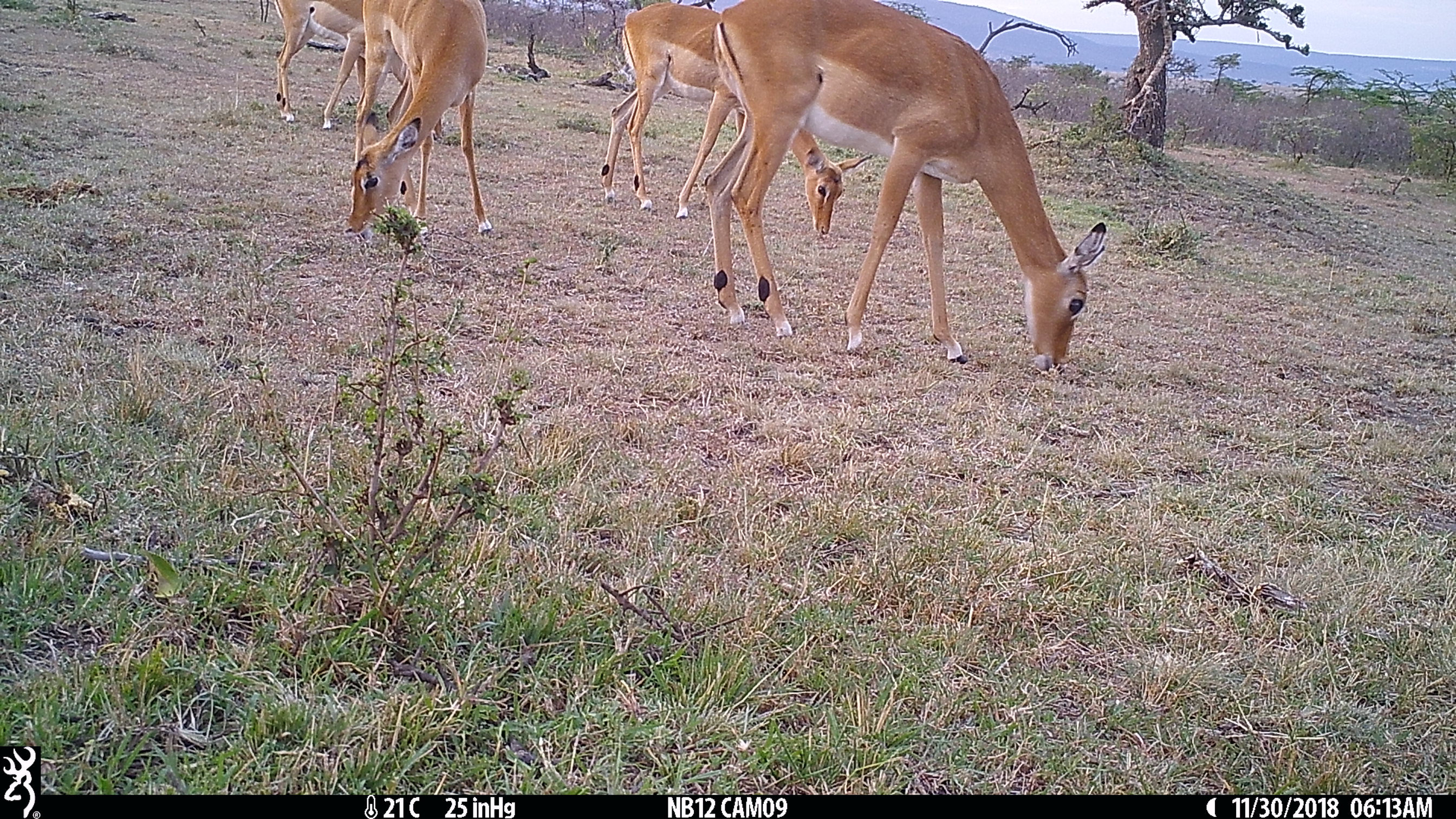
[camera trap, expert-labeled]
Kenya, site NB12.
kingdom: Animalia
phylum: Chordata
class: Mammalia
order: Artiodactyla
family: Bovidae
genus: Aepyceros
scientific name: Aepyceros melampus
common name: impala